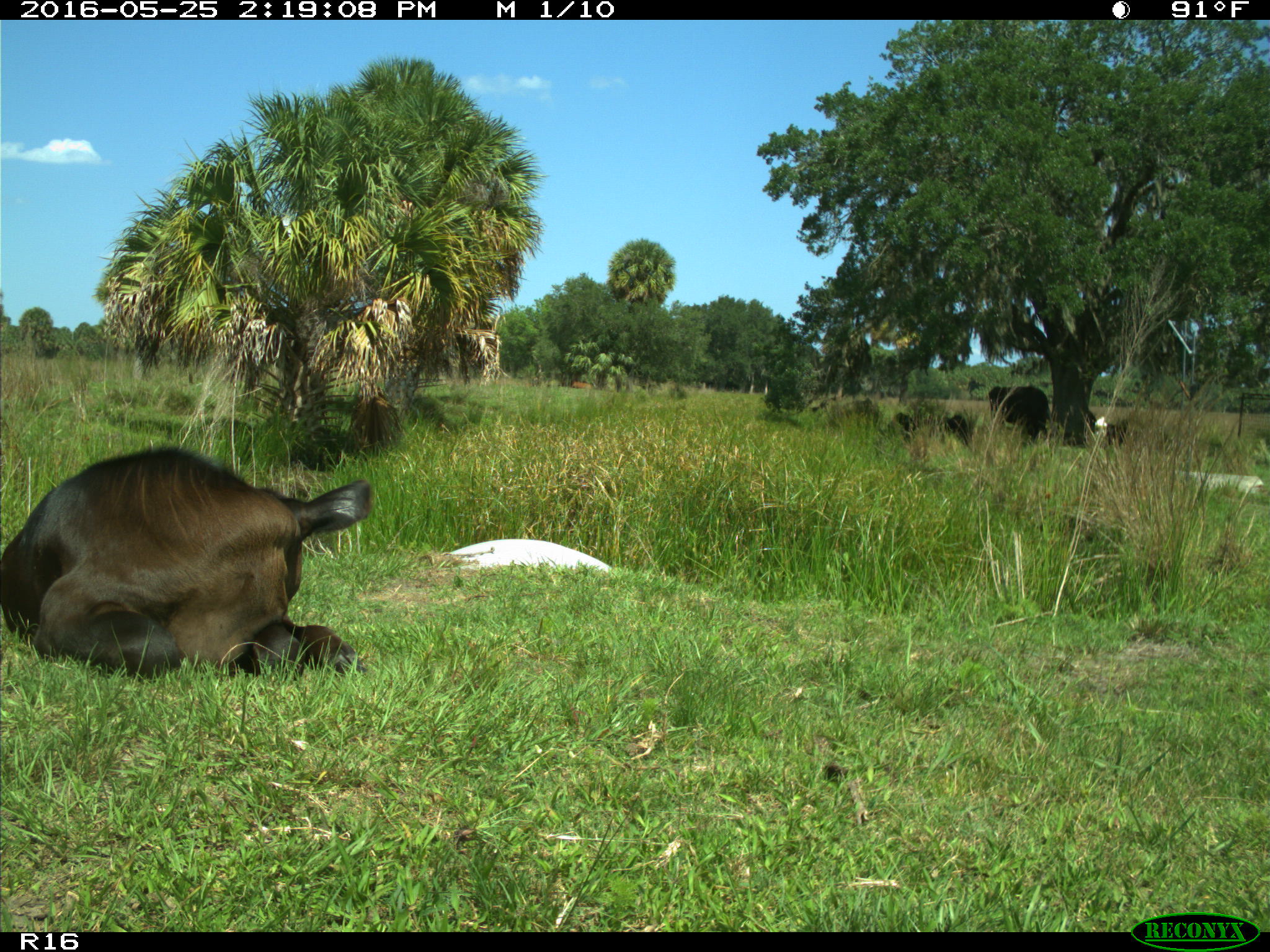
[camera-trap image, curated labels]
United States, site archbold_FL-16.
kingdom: Animalia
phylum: Chordata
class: Mammalia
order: Artiodactyla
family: Bovidae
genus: Bos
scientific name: Bos taurus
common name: domestic cow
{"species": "Bos taurus (domestic cow)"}